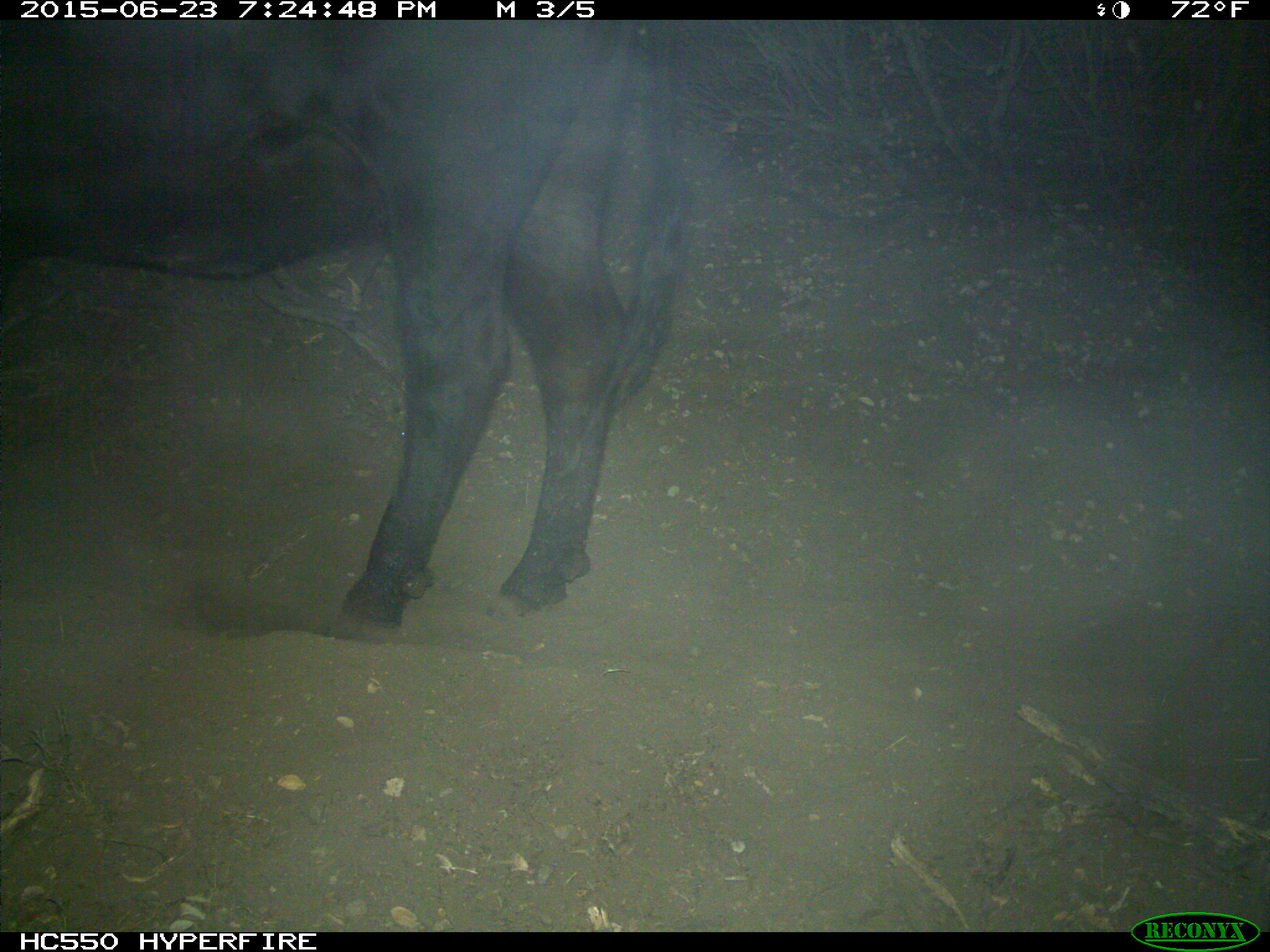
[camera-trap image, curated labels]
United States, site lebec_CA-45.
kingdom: Animalia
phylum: Chordata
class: Mammalia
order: Artiodactyla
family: Bovidae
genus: Bos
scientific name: Bos taurus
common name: domestic cow